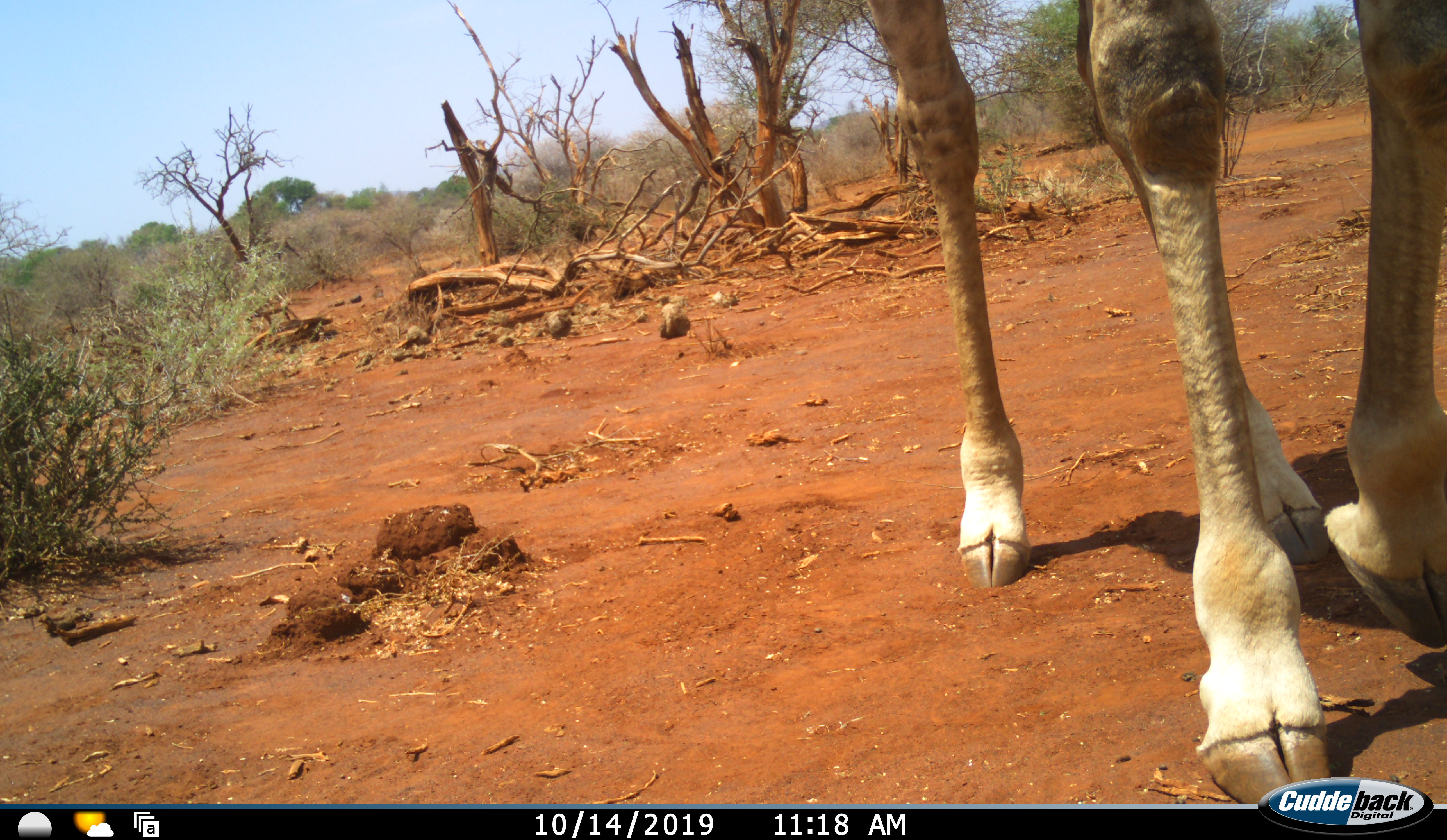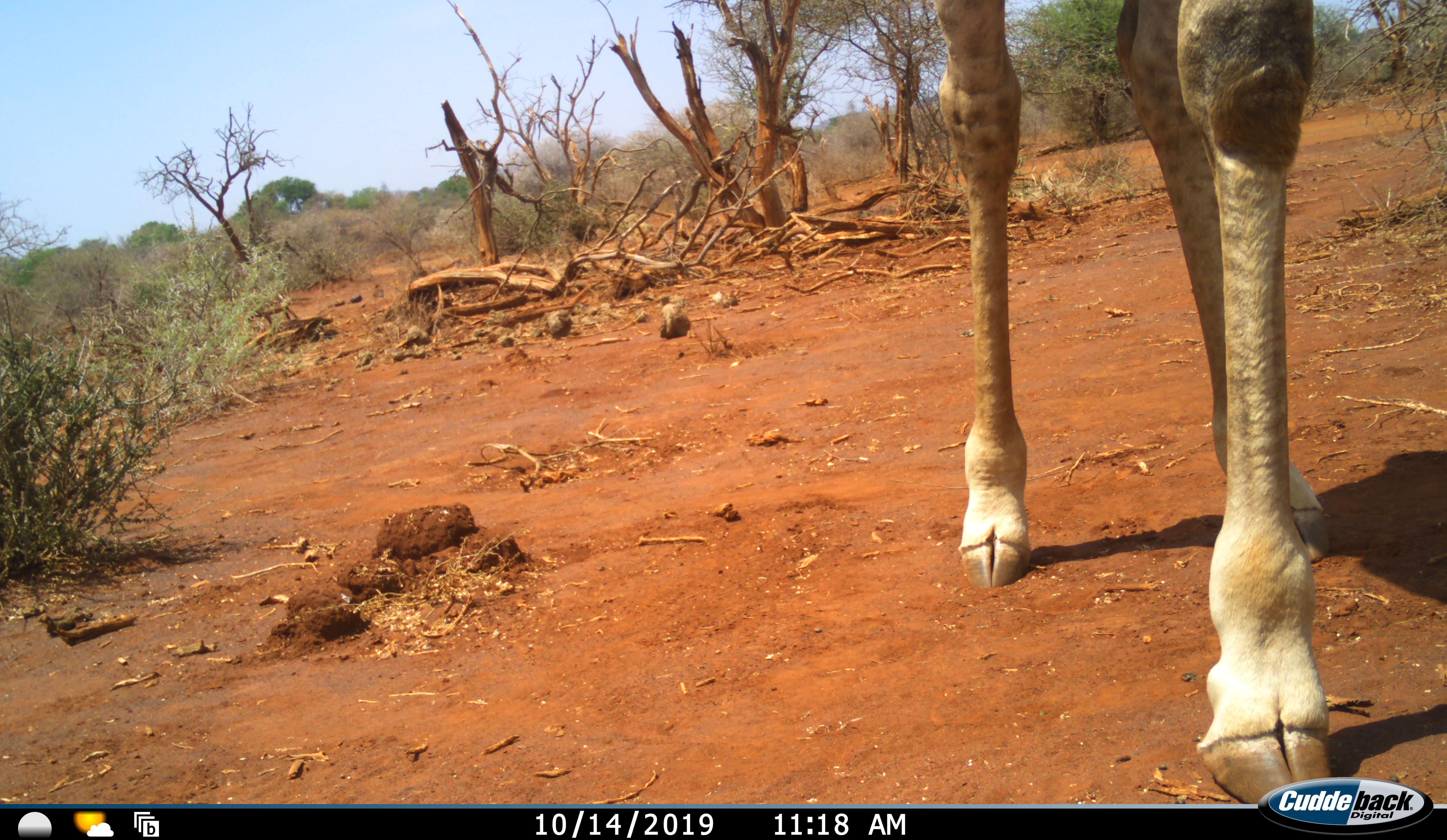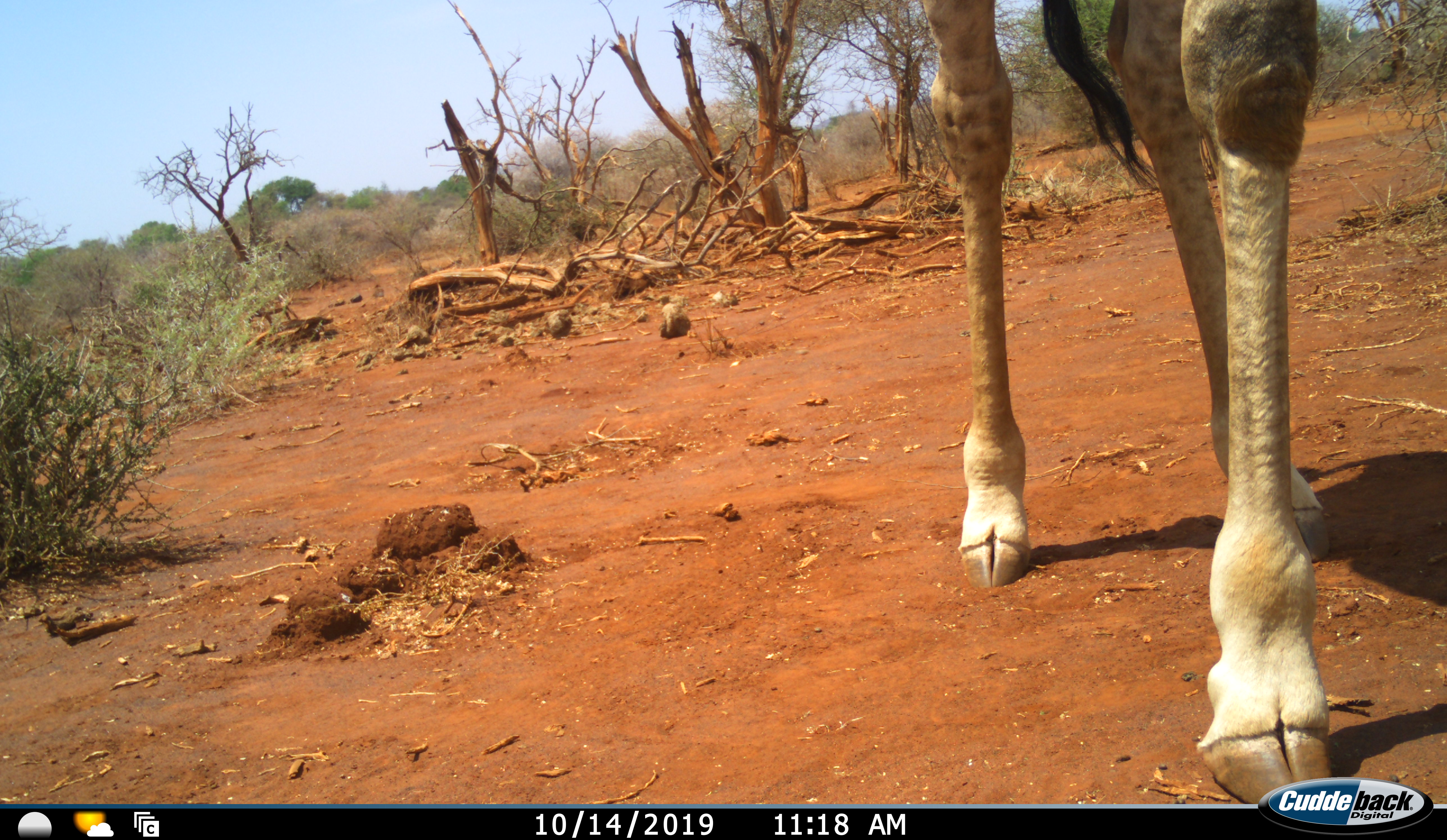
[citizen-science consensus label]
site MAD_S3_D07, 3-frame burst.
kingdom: Animalia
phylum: Chordata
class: Mammalia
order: Artiodactyla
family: Giraffidae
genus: Giraffa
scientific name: Giraffa camelopardalis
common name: giraffe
Giraffe (Giraffa camelopardalis), count 1. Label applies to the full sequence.